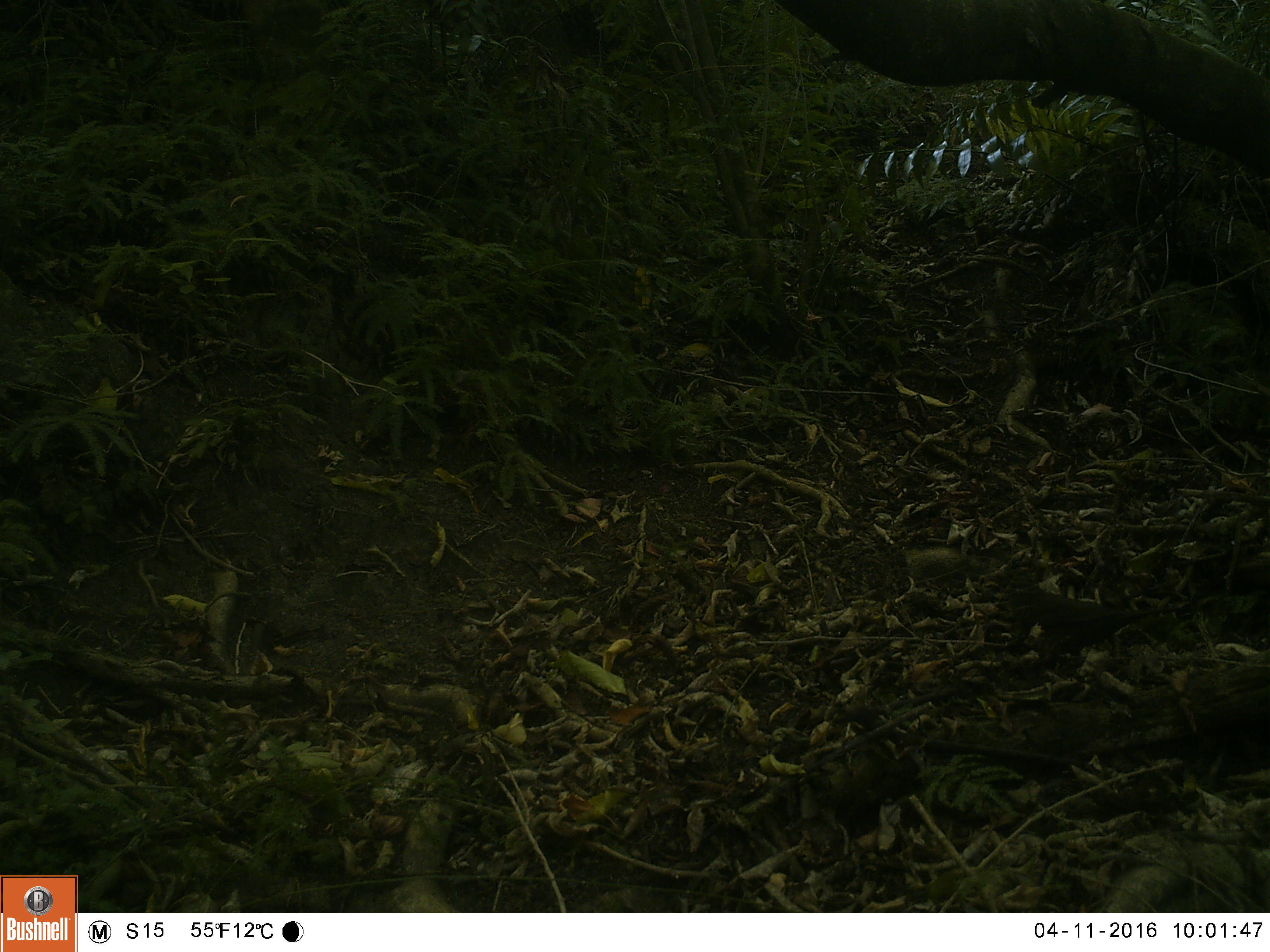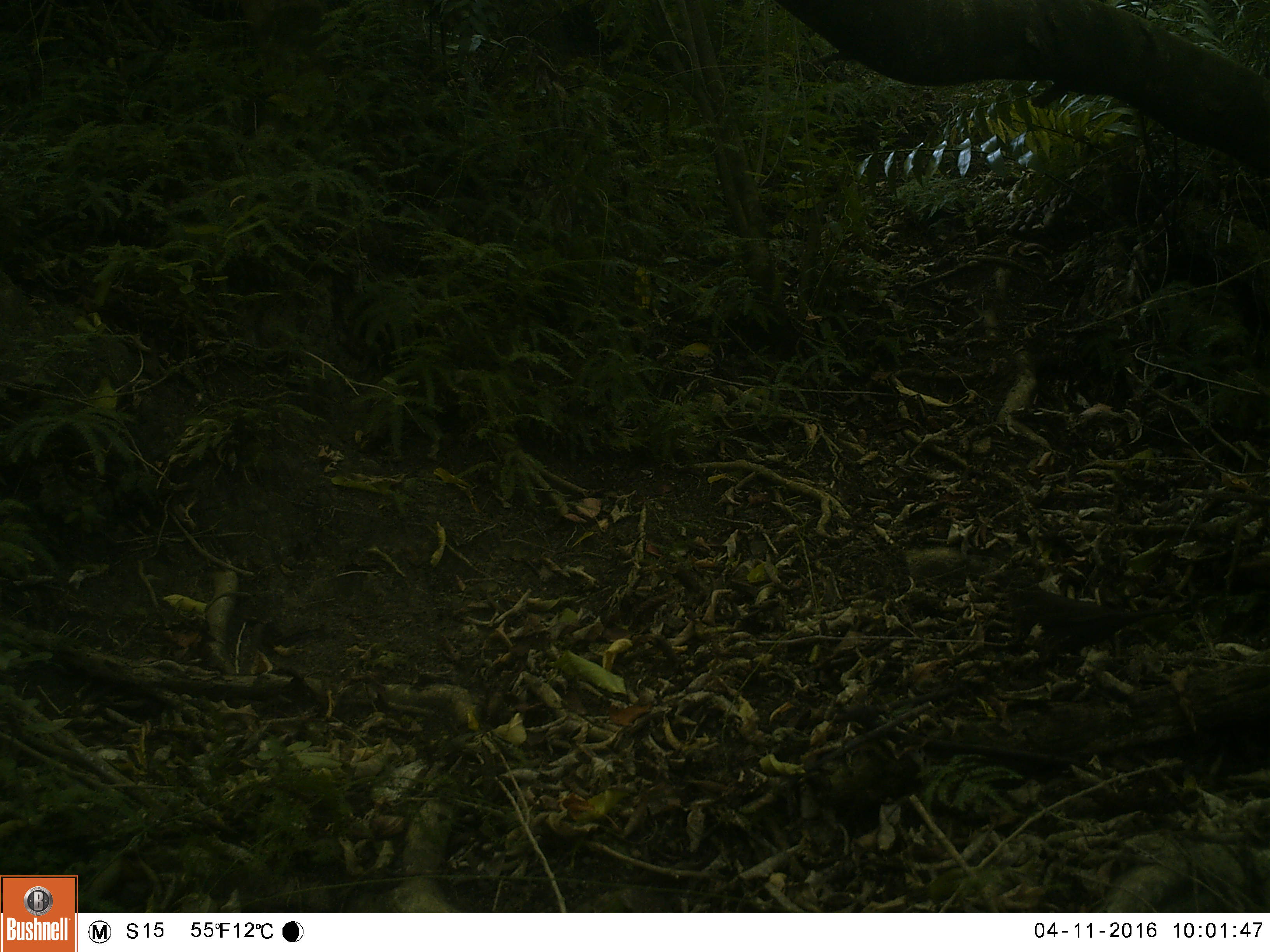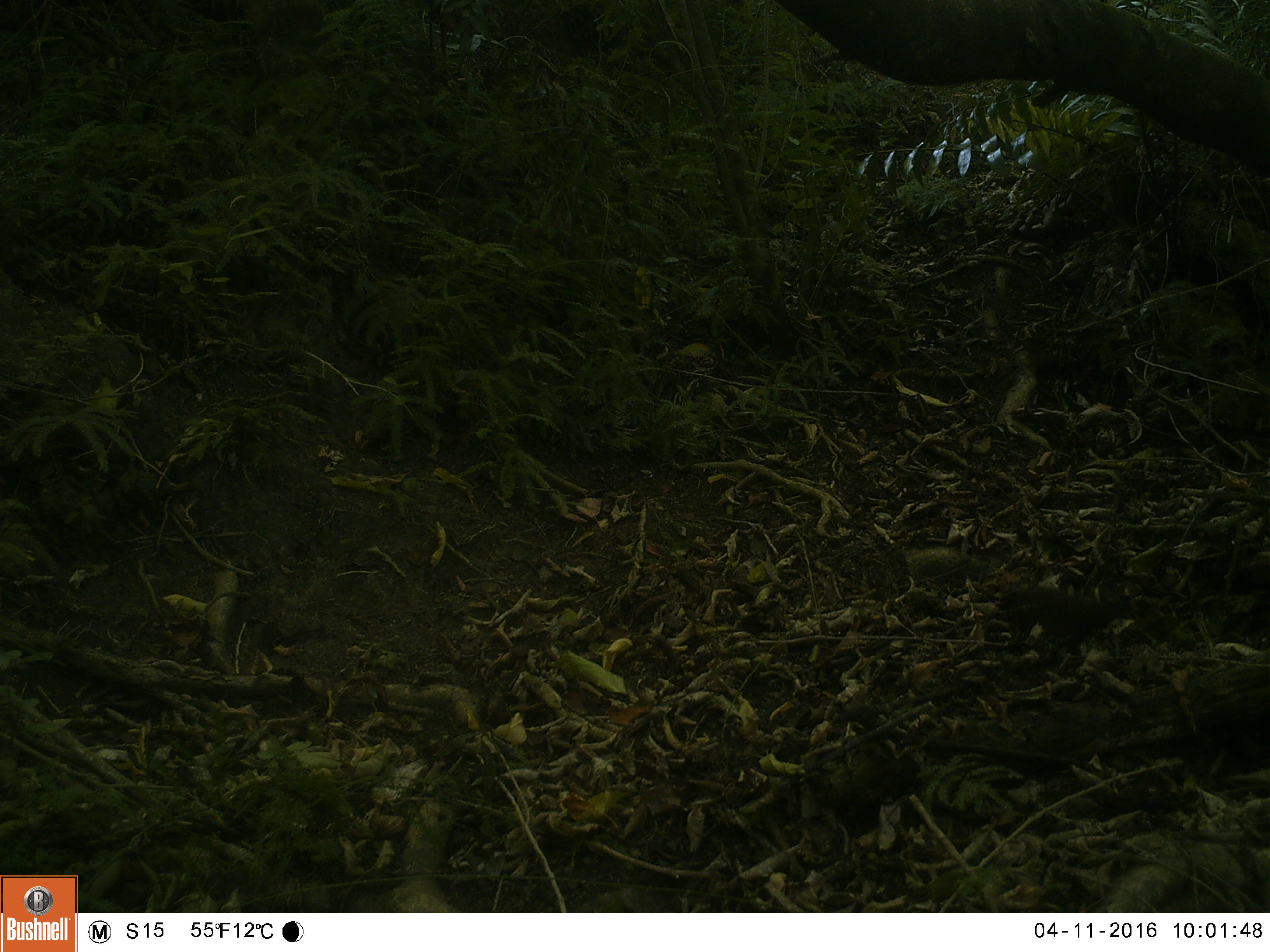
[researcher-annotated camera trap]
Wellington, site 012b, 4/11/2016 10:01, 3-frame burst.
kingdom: Animalia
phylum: Chordata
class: Aves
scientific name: Aves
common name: bird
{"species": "bird (Aves)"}